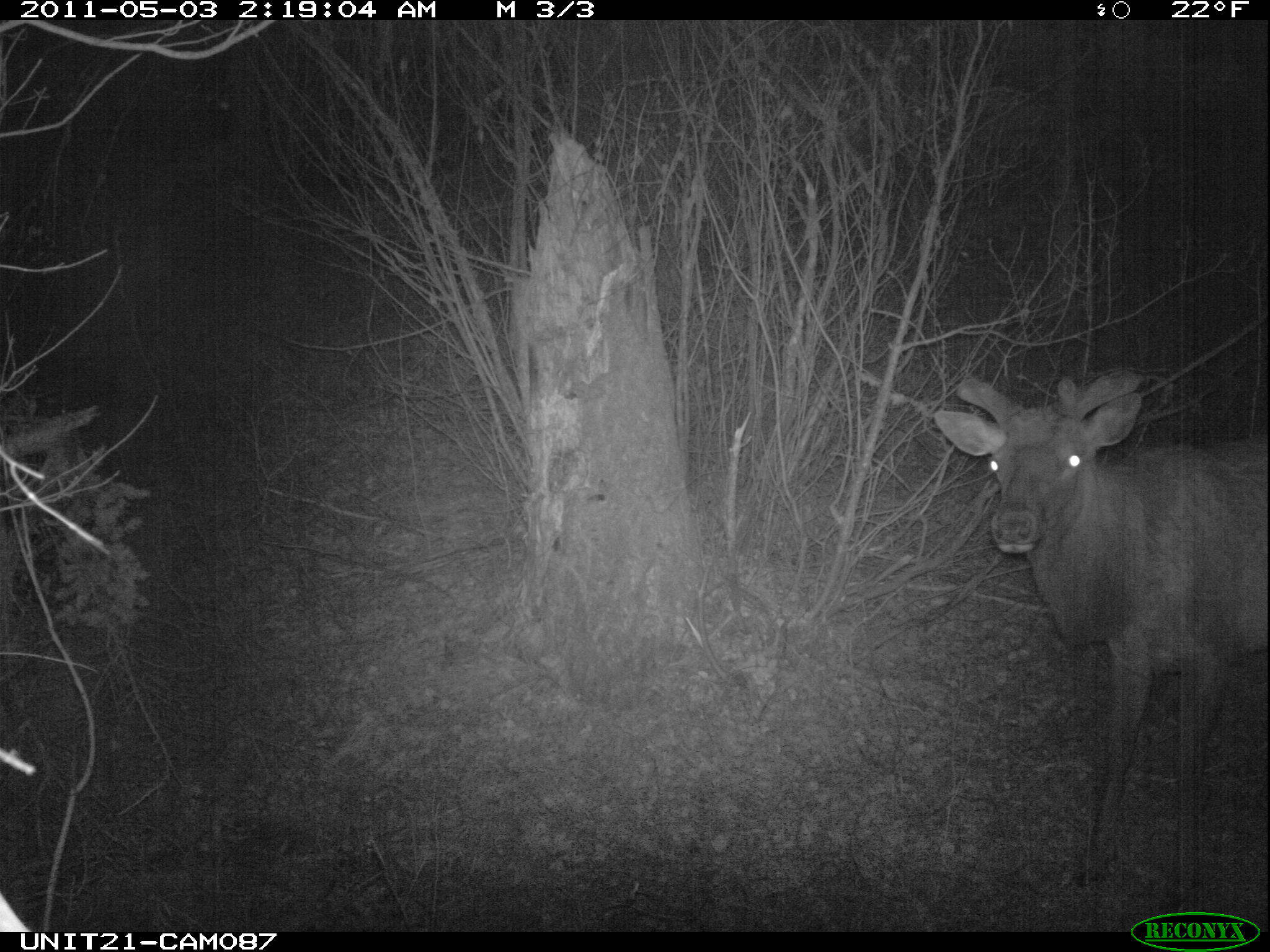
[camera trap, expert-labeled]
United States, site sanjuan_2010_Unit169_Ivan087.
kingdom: Animalia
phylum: Chordata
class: Mammalia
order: Artiodactyla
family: Cervidae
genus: Cervus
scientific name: Cervus elaphus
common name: red deer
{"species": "Cervus elaphus (red deer)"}